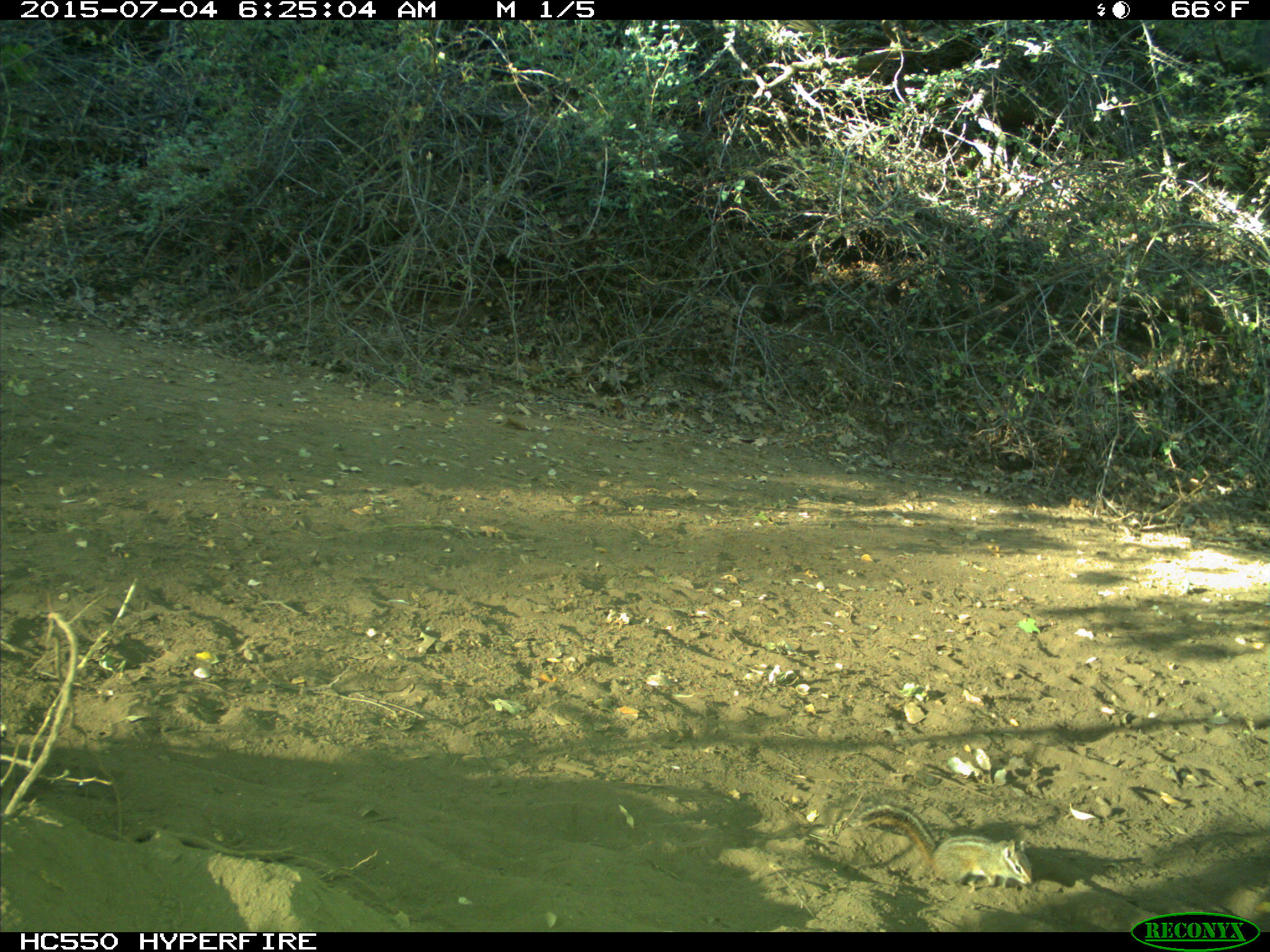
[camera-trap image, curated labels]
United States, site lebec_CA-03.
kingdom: Animalia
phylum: Chordata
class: Mammalia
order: Rodentia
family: Sciuridae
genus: Tamias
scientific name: Tamias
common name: chipmunk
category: unidentified chipmunk